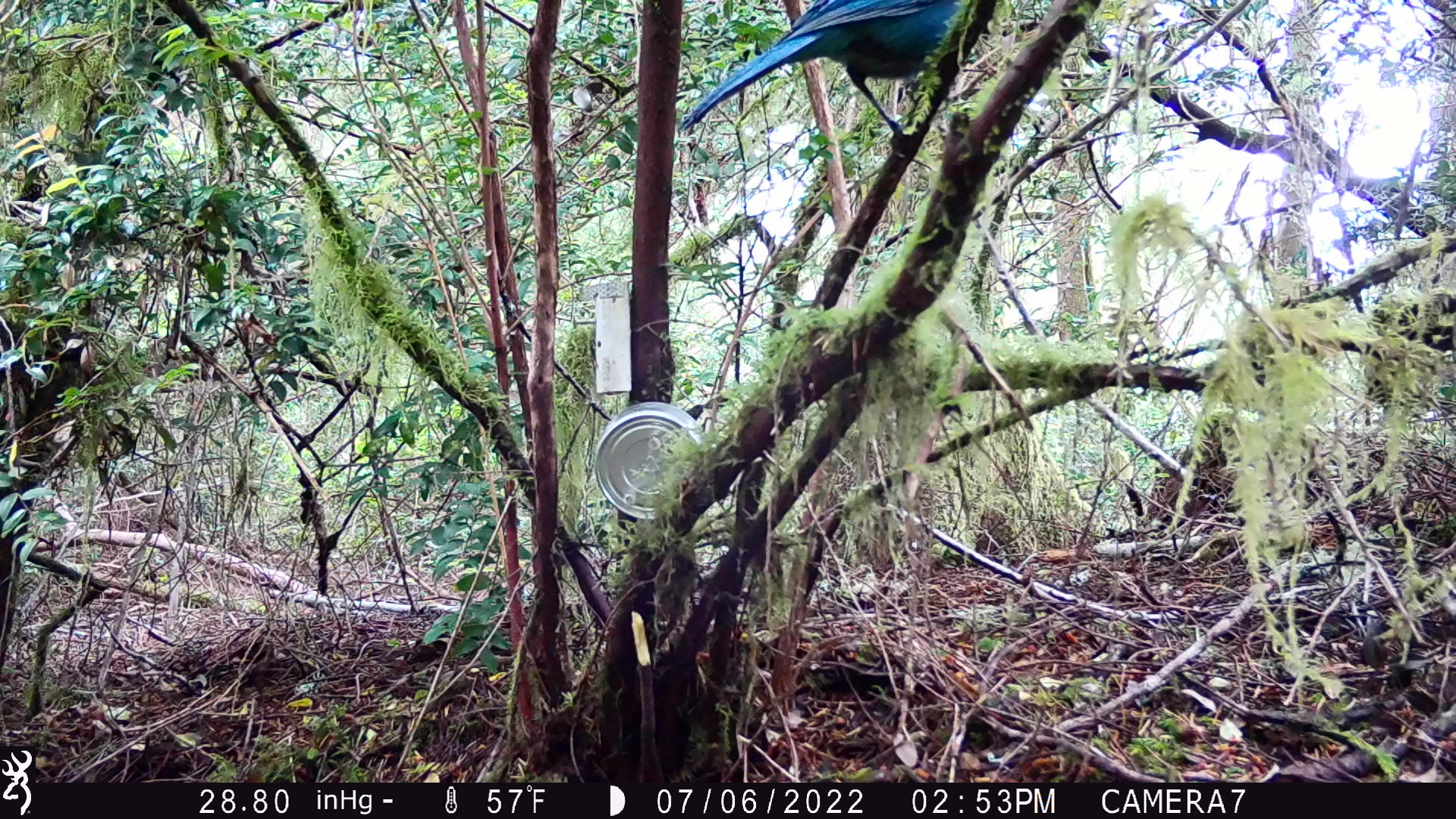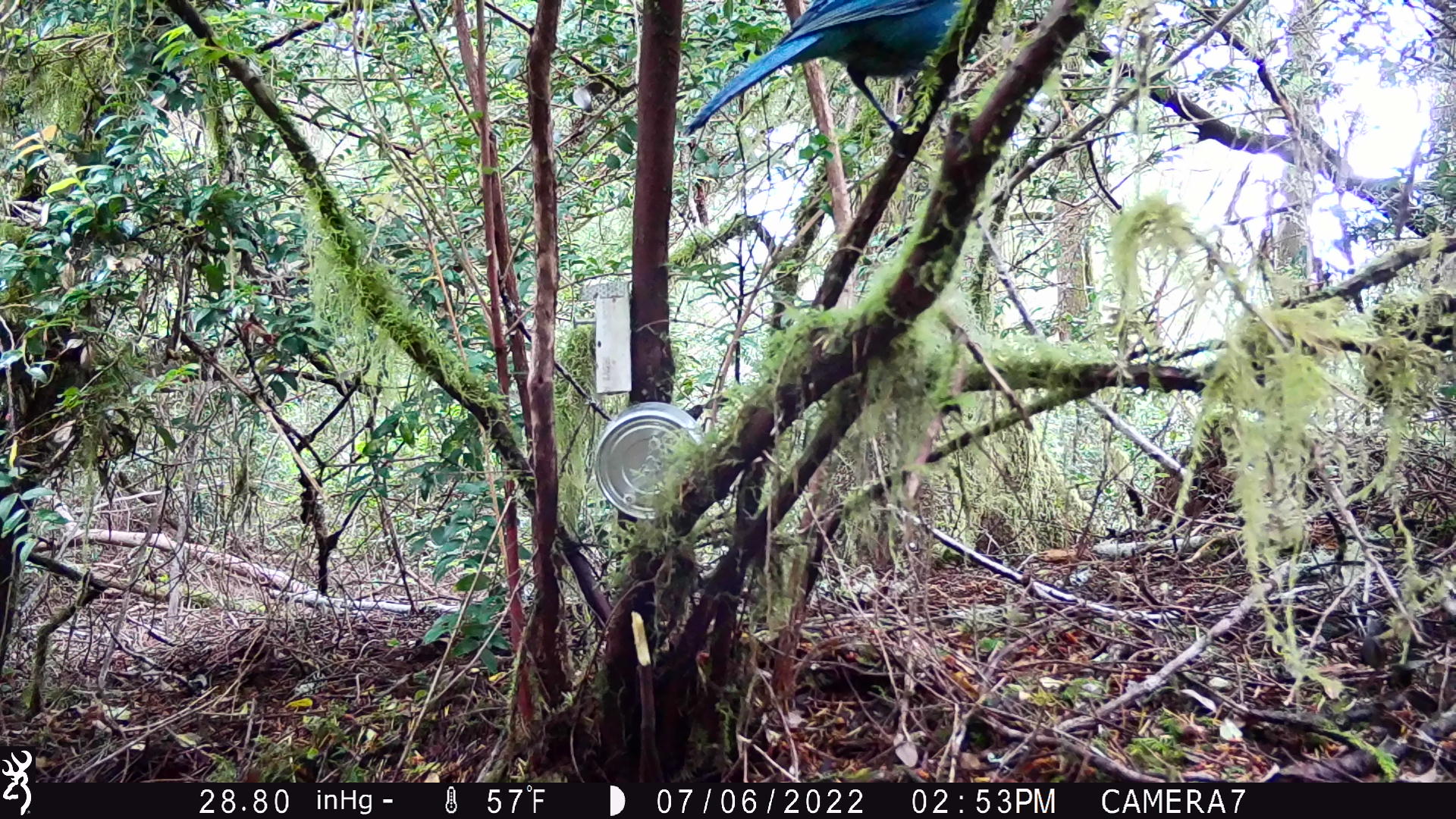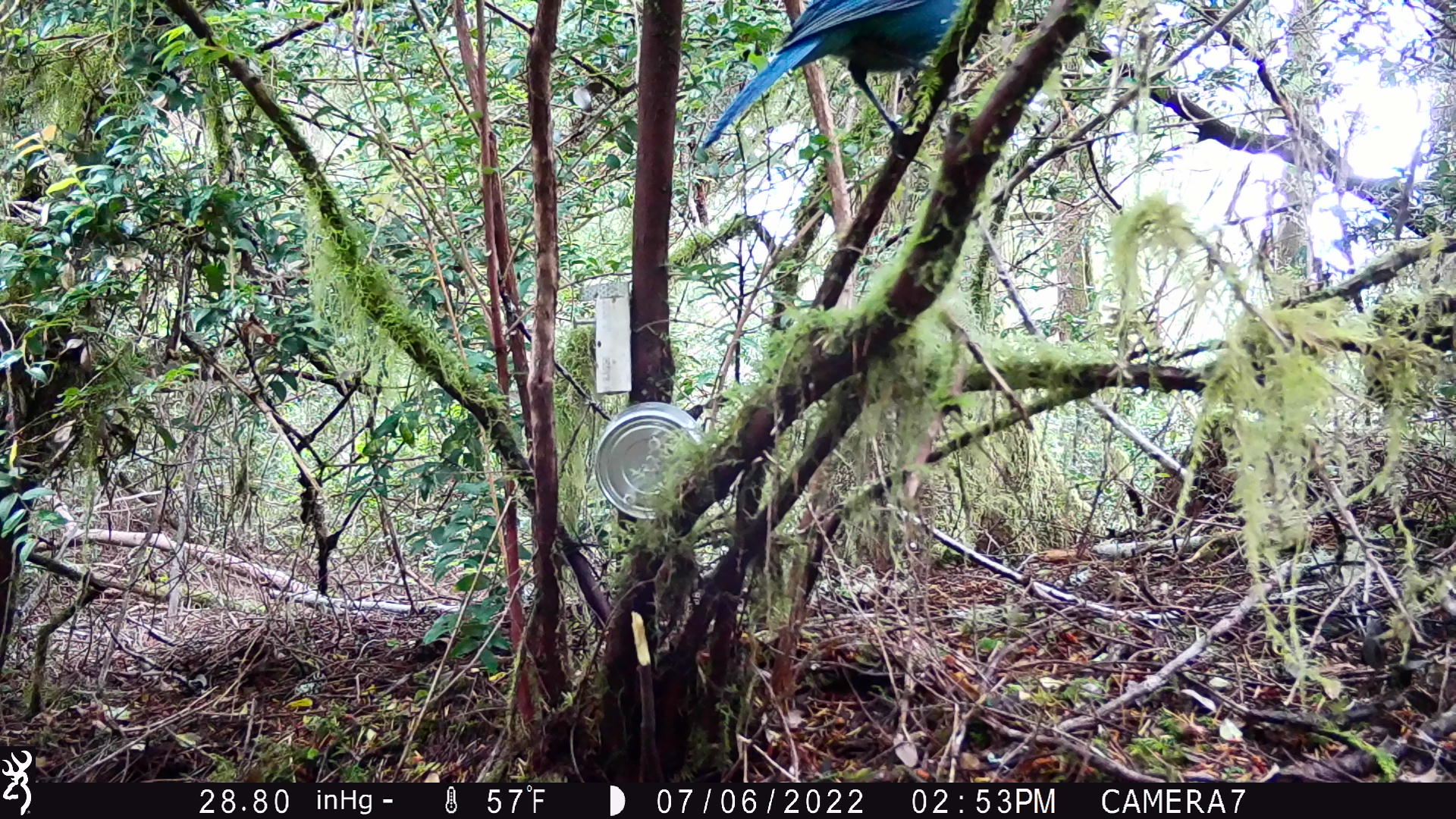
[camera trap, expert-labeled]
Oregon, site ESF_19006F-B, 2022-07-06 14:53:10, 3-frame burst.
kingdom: Animalia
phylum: Chordata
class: Aves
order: Passeriformes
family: Corvidae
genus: Cyanocitta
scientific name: Cyanocitta stelleri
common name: steller's jay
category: stellers jay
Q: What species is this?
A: Stellers jay (steller's jay) (Cyanocitta stelleri).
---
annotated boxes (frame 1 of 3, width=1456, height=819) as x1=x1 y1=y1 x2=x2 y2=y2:
stellers jay: x1=692 y1=0 x2=962 y2=123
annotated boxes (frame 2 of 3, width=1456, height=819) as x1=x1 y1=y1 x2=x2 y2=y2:
stellers jay: x1=686 y1=2 x2=962 y2=137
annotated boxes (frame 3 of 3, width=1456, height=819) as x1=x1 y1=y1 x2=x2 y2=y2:
stellers jay: x1=713 y1=0 x2=961 y2=143